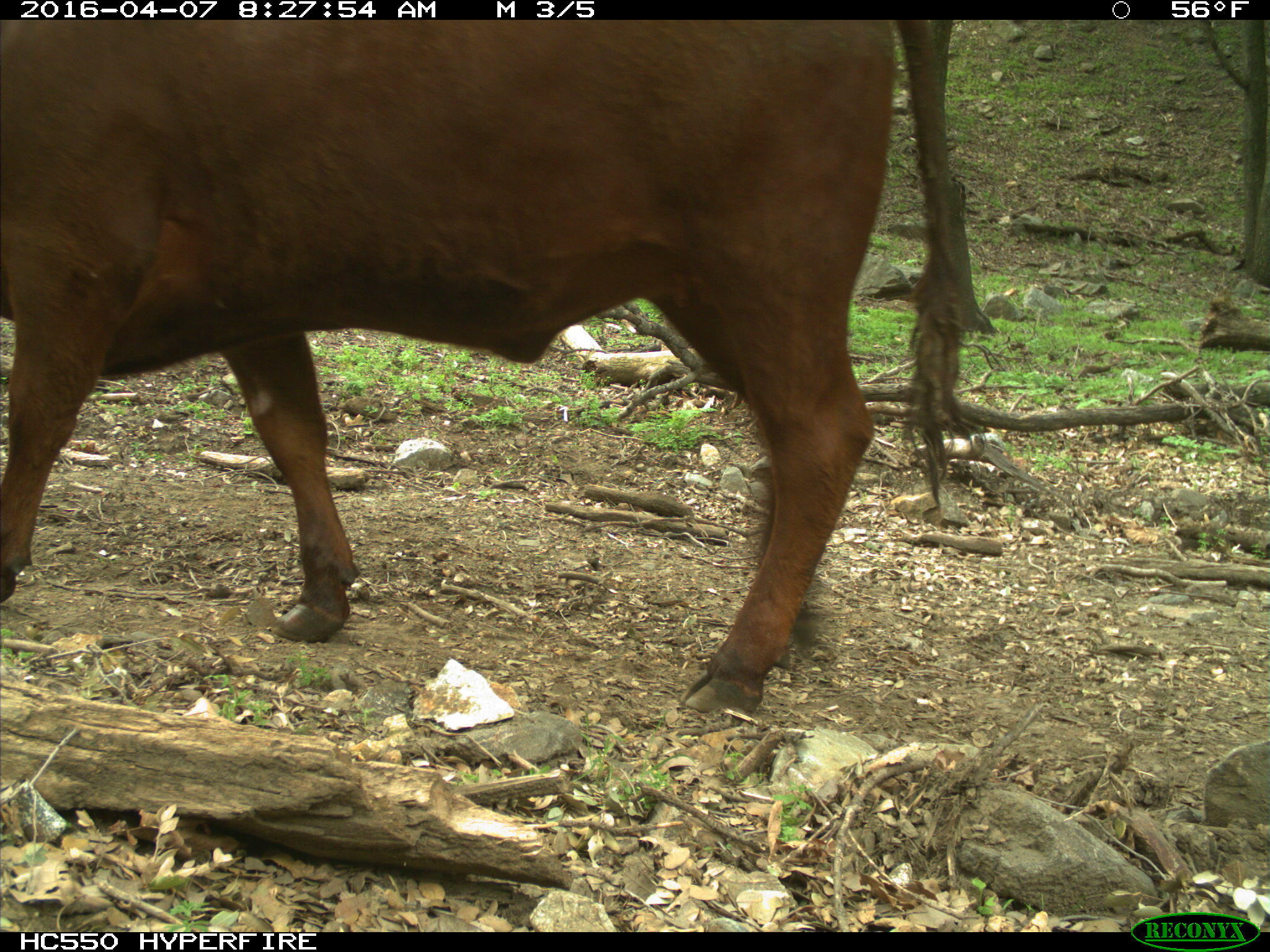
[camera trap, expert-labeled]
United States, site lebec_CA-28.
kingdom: Animalia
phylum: Chordata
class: Mammalia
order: Artiodactyla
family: Bovidae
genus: Bos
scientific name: Bos taurus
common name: domestic cow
Bos taurus (domestic cow).